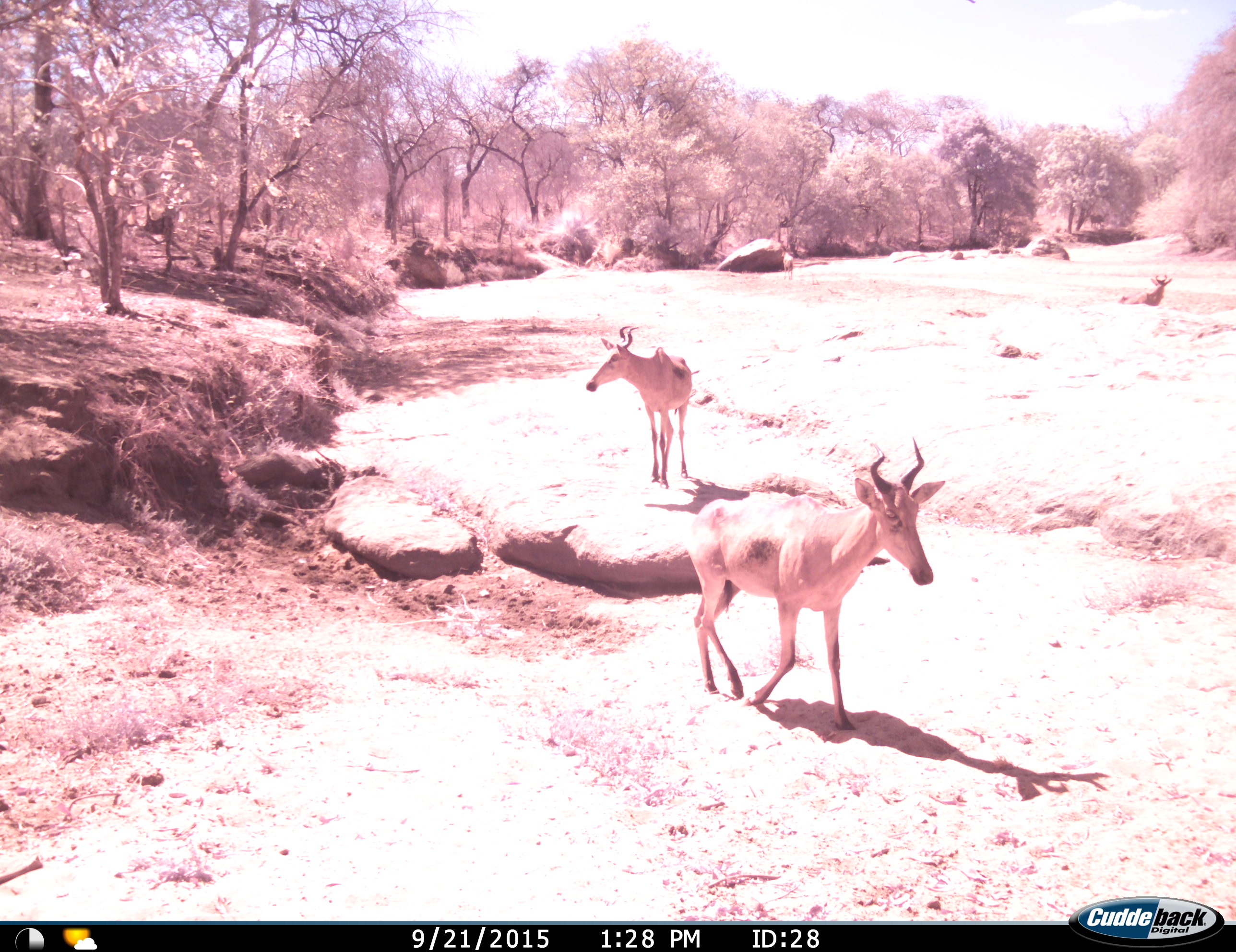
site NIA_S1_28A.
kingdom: Animalia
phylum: Chordata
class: Mammalia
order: Artiodactyla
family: Bovidae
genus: Alcelaphus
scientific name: Alcelaphus buselaphus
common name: hartebeest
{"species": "hartebeest (Alcelaphus buselaphus)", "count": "4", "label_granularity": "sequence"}